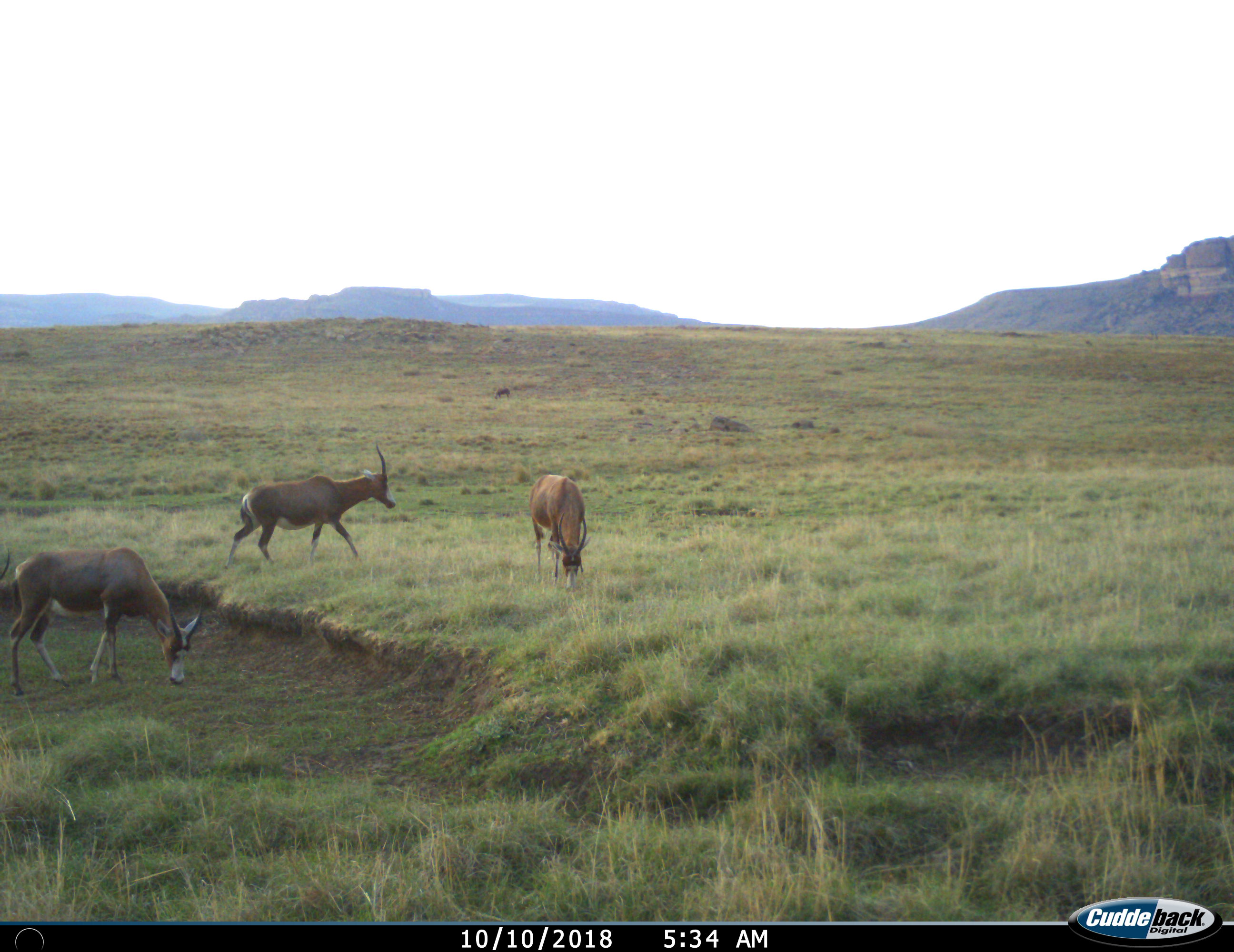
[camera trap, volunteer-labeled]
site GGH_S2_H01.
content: unidentified animal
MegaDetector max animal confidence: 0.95